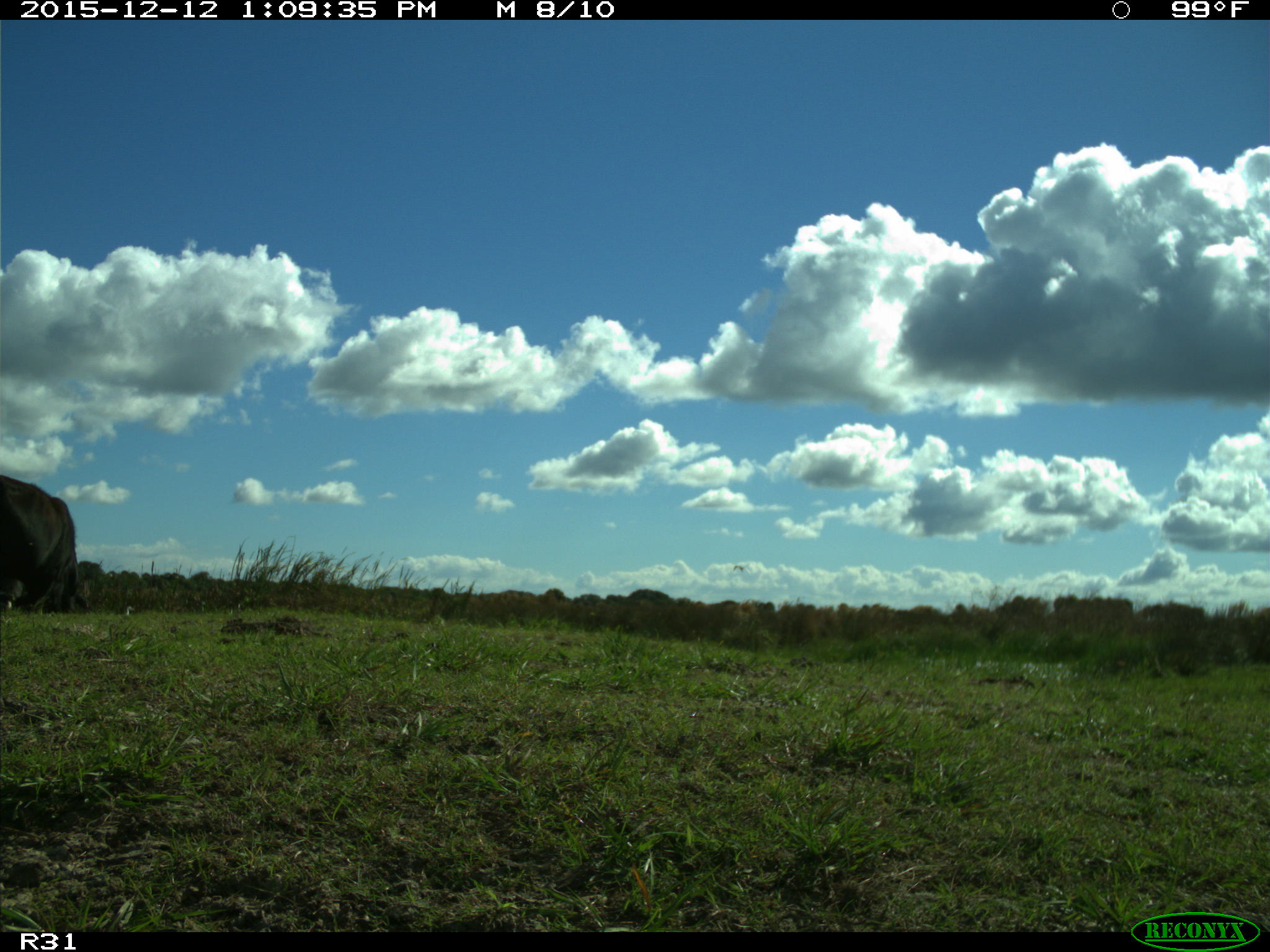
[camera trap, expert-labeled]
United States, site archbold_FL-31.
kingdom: Animalia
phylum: Chordata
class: Mammalia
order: Artiodactyla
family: Bovidae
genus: Bos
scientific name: Bos taurus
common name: domestic cow